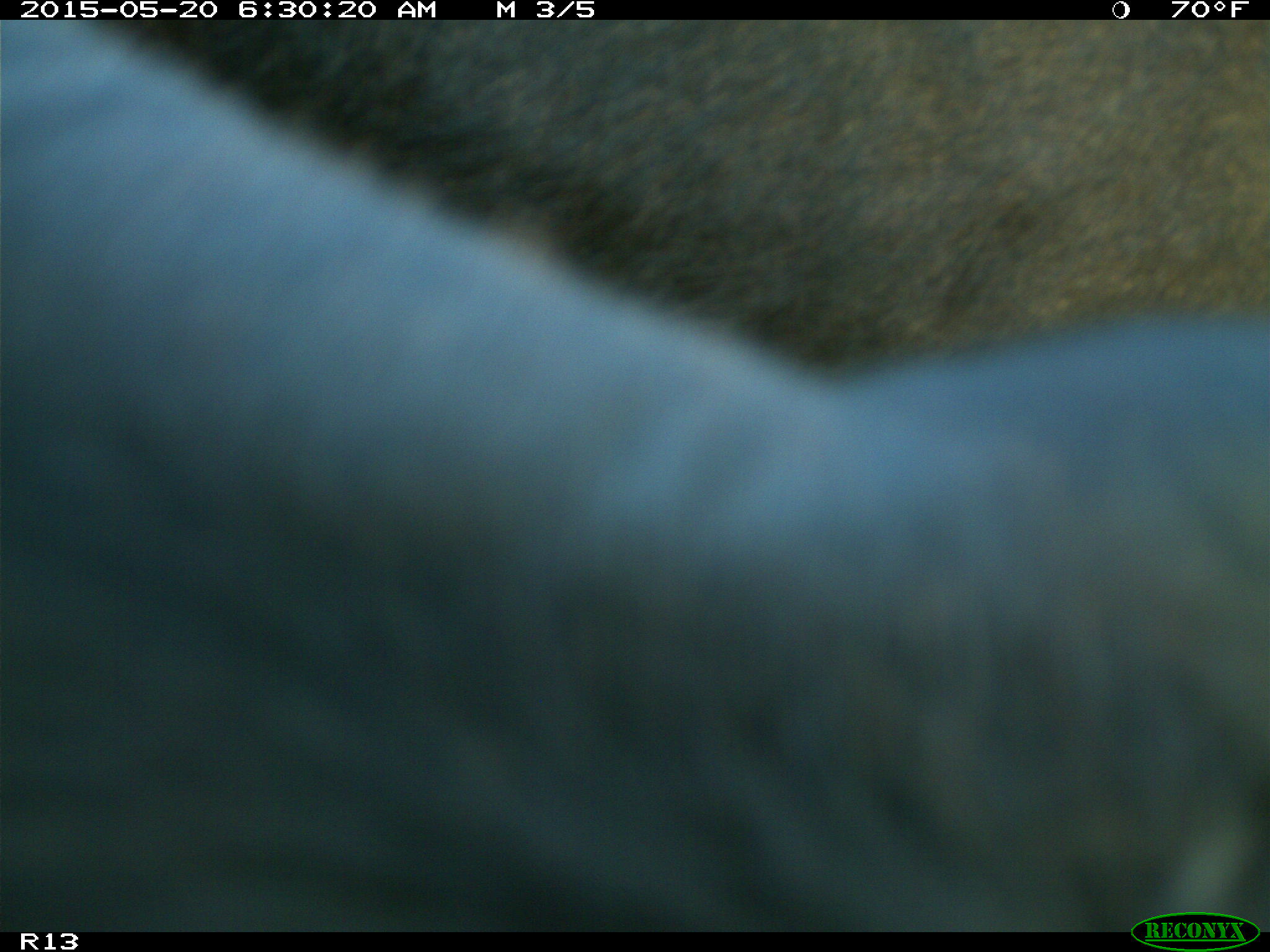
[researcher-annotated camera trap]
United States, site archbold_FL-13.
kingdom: Animalia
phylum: Chordata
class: Mammalia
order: Artiodactyla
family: Bovidae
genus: Bos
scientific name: Bos taurus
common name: domestic cow